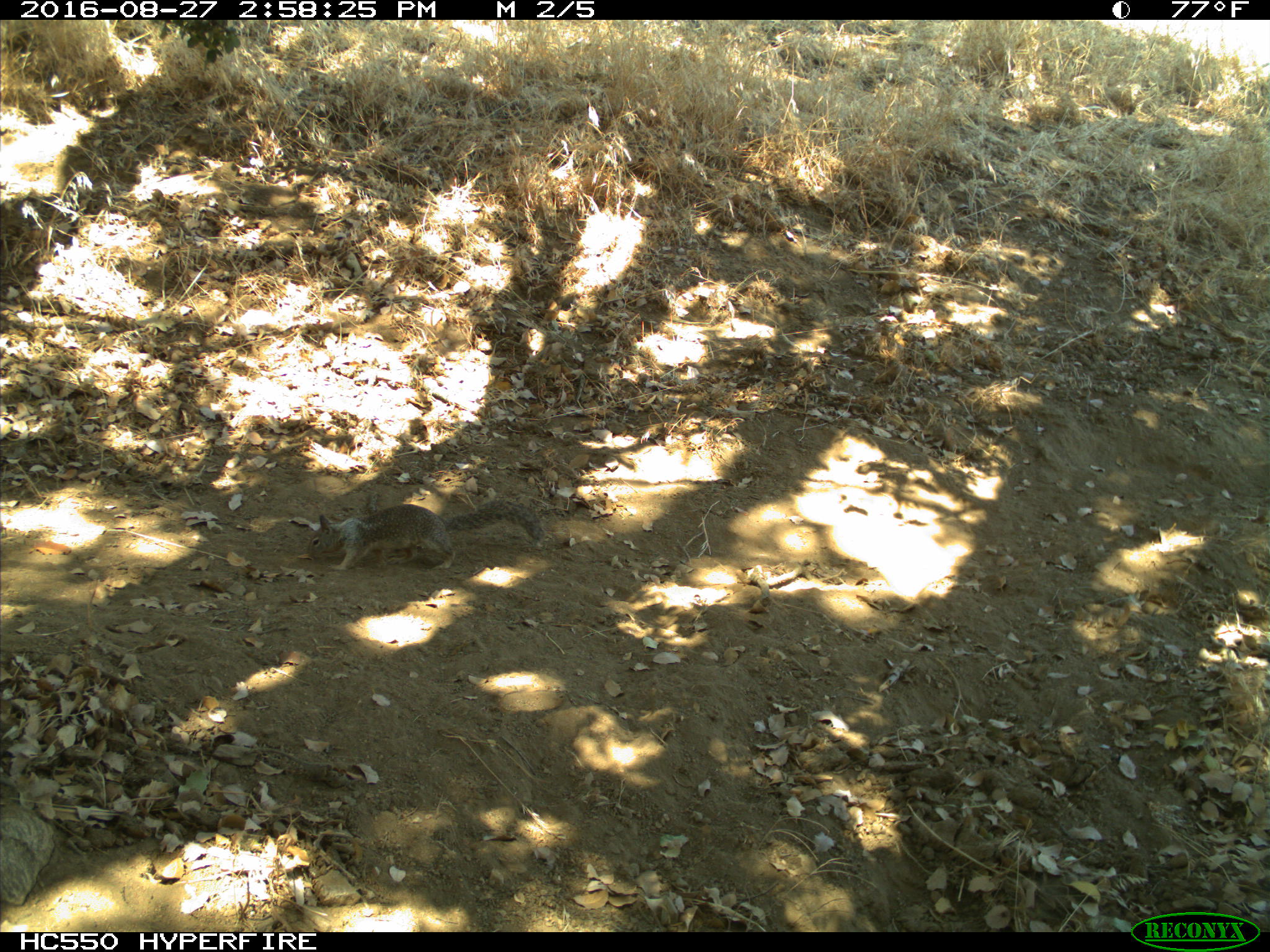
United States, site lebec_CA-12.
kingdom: Animalia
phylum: Chordata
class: Mammalia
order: Rodentia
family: Sciuridae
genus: Otospermophilus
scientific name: Otospermophilus beecheyi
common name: california ground squirrel